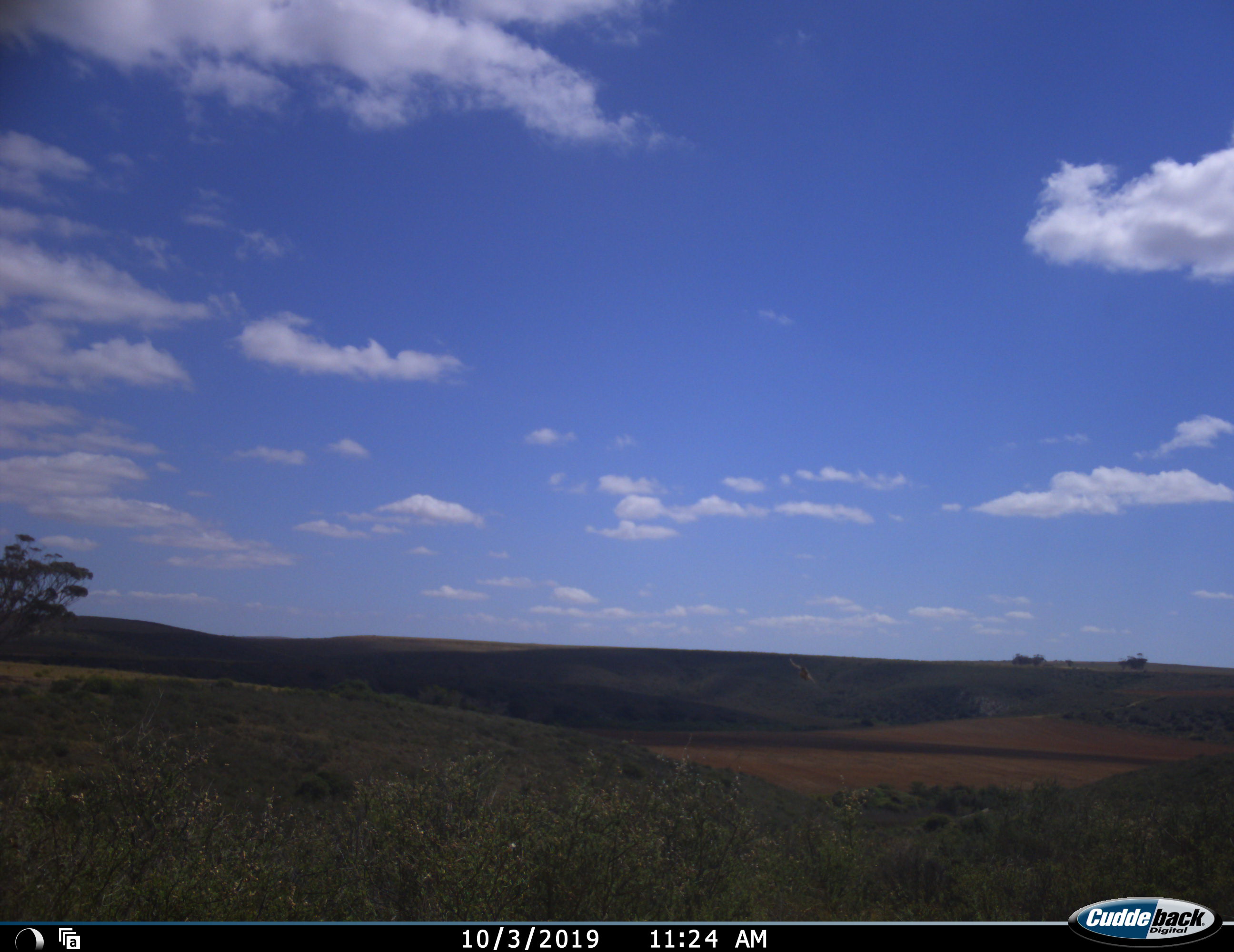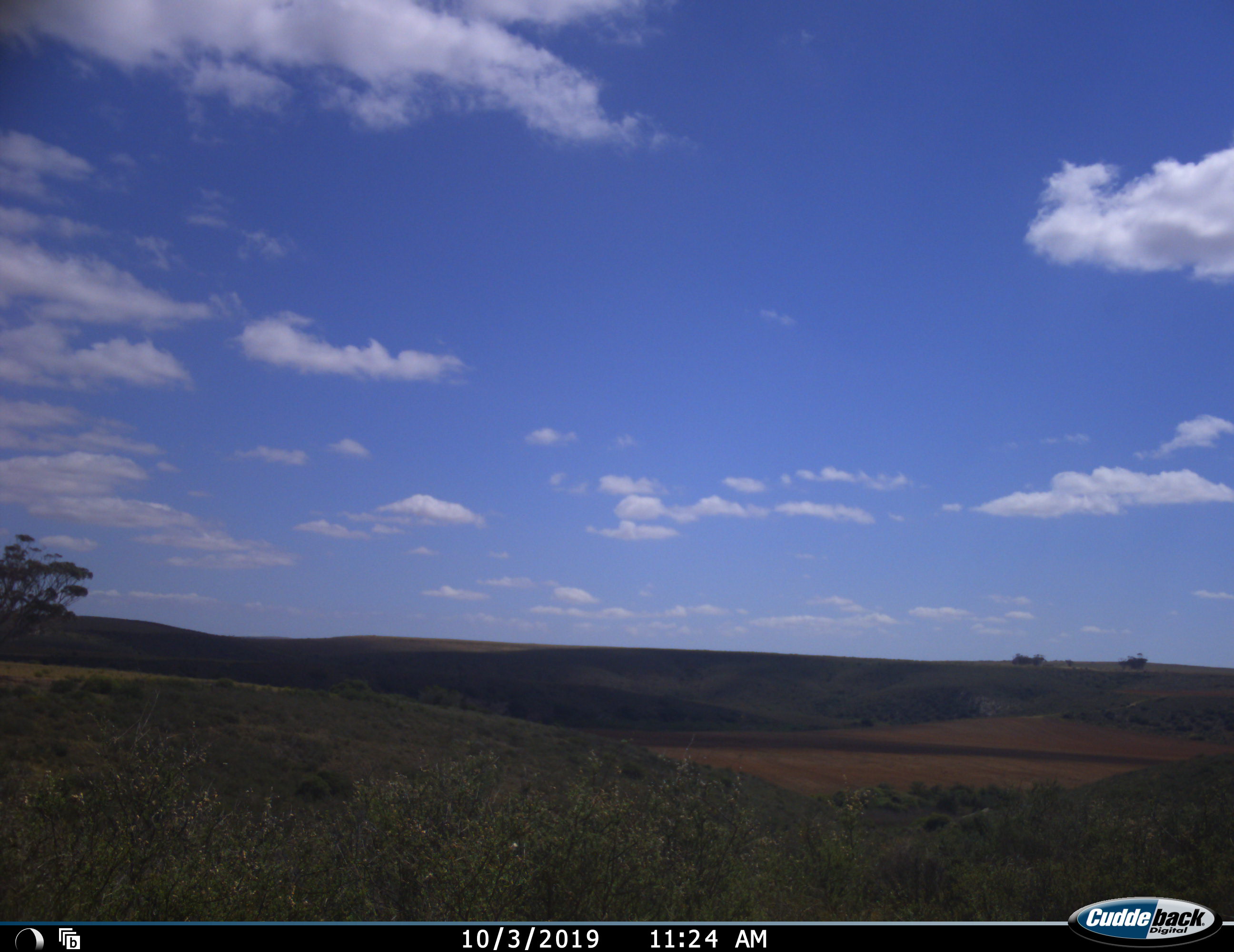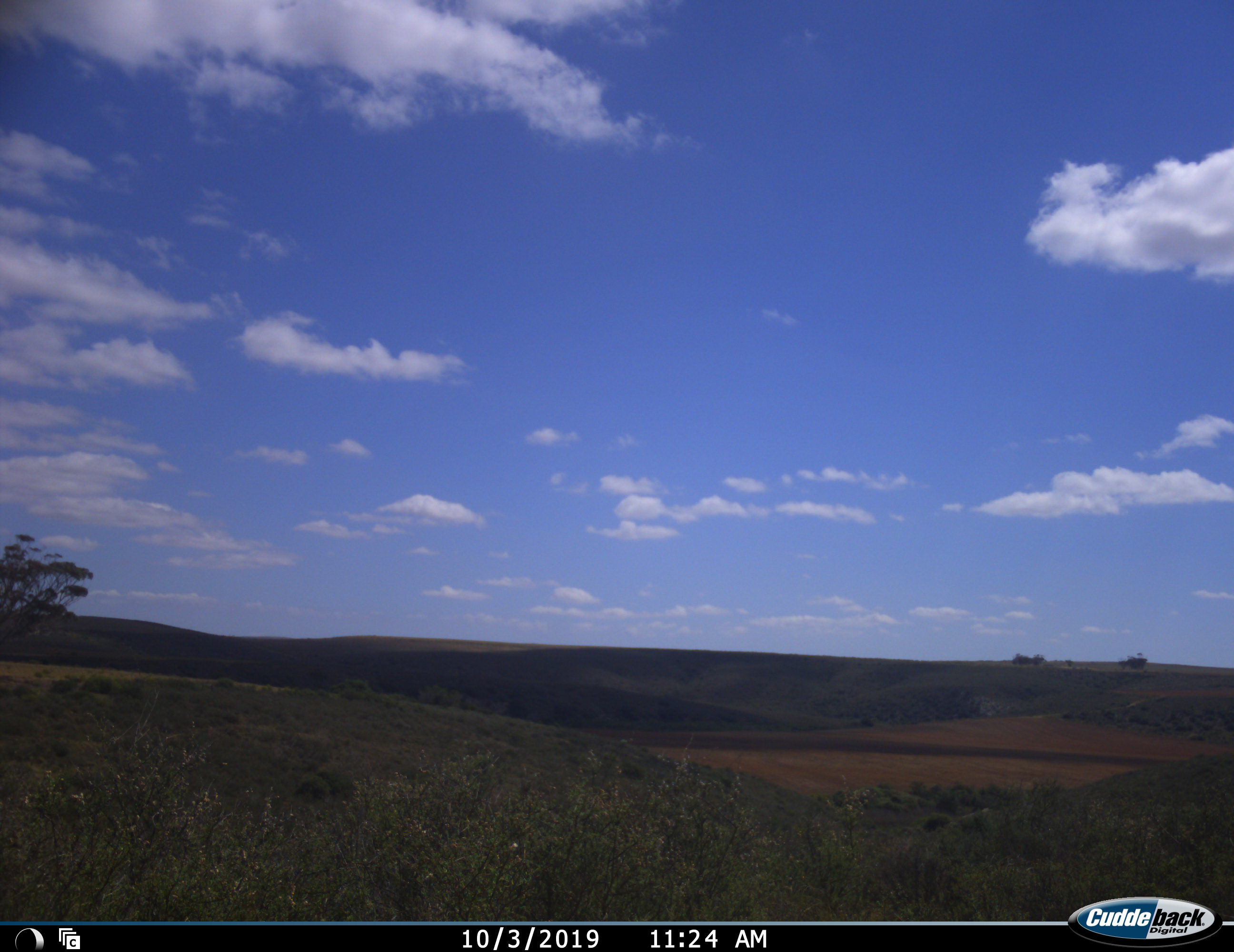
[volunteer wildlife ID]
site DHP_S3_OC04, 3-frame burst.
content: unidentified animal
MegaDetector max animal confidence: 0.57